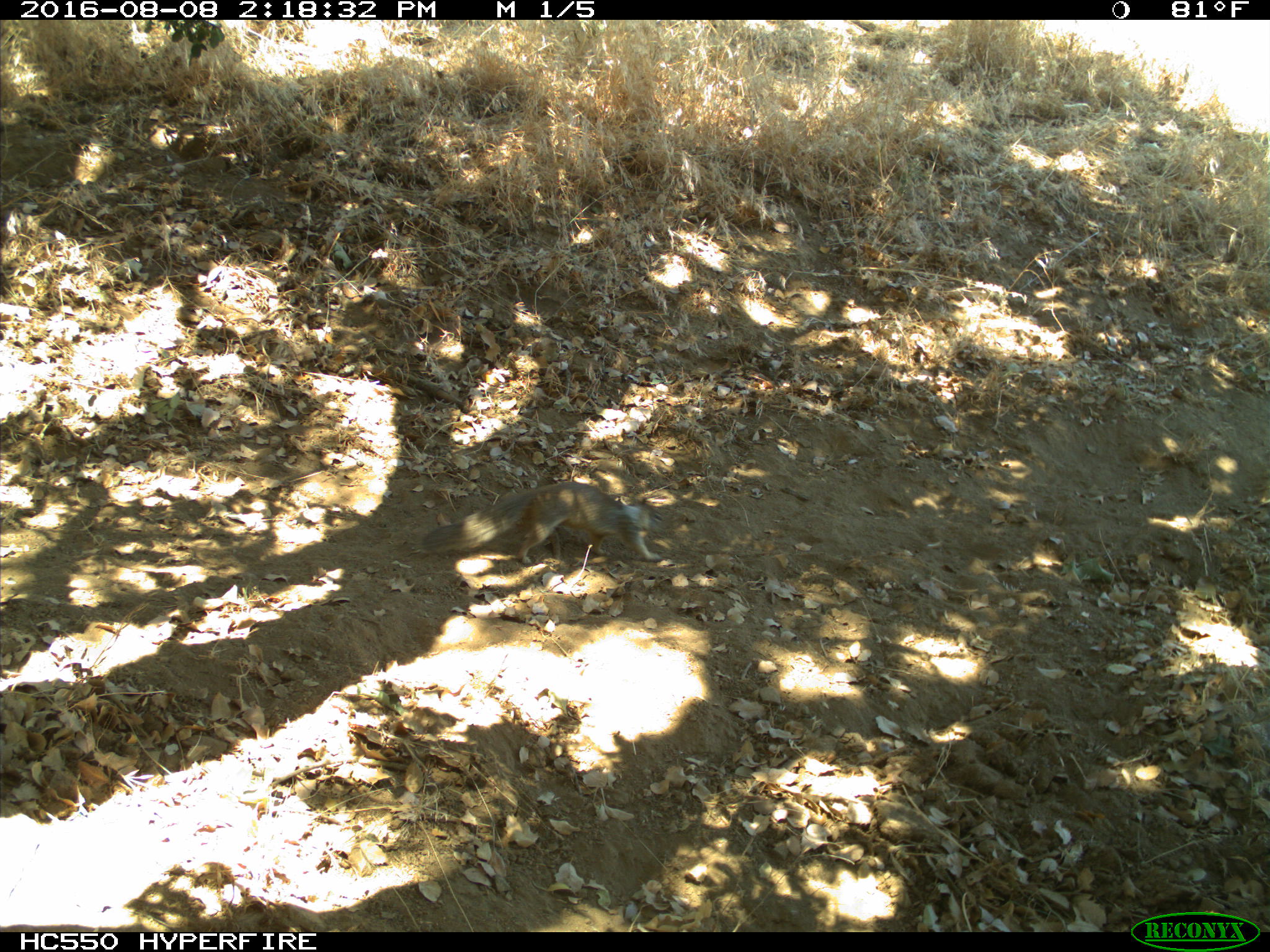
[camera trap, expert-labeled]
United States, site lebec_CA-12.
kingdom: Animalia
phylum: Chordata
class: Mammalia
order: Rodentia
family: Sciuridae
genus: Otospermophilus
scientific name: Otospermophilus beecheyi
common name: california ground squirrel